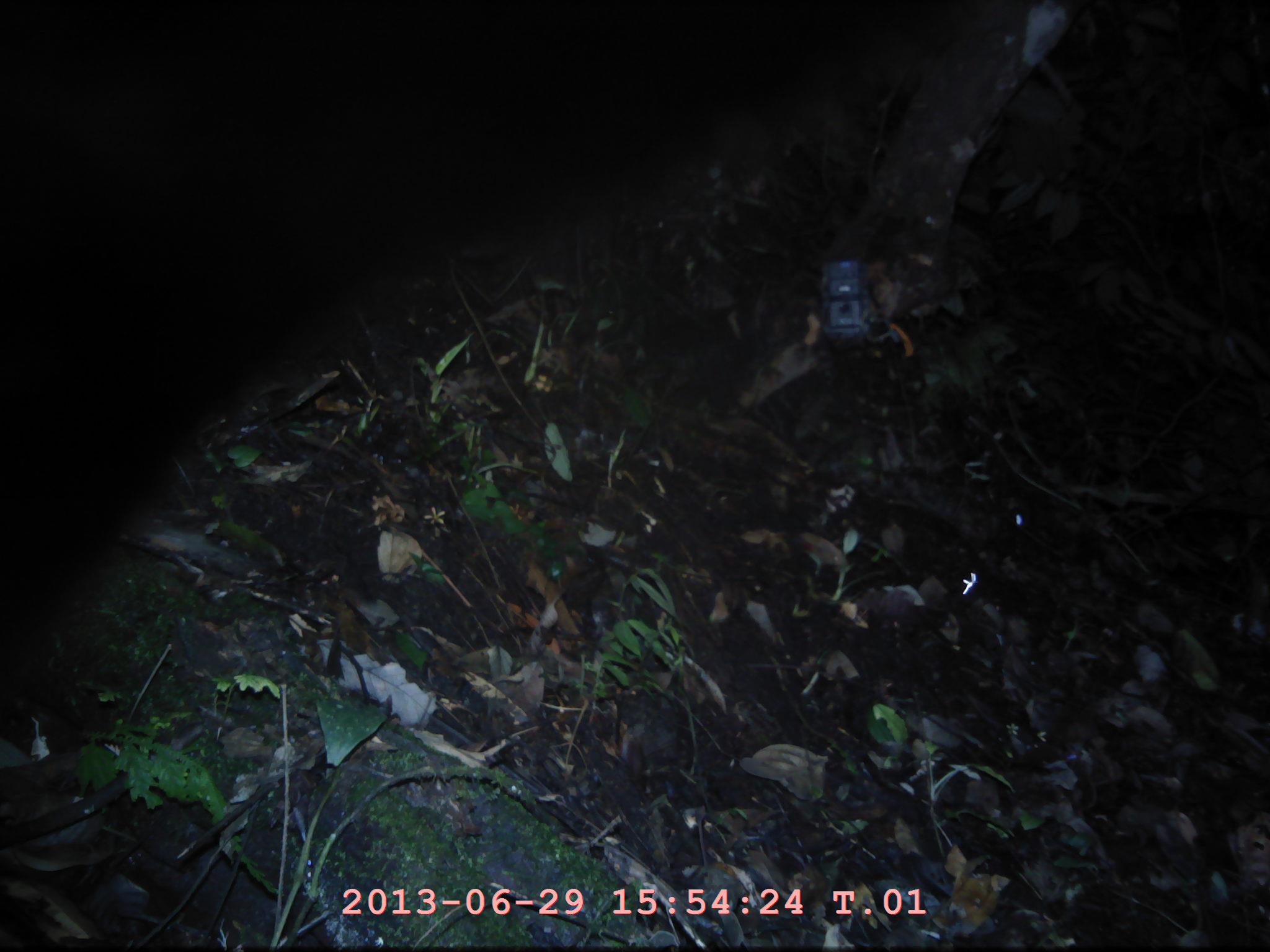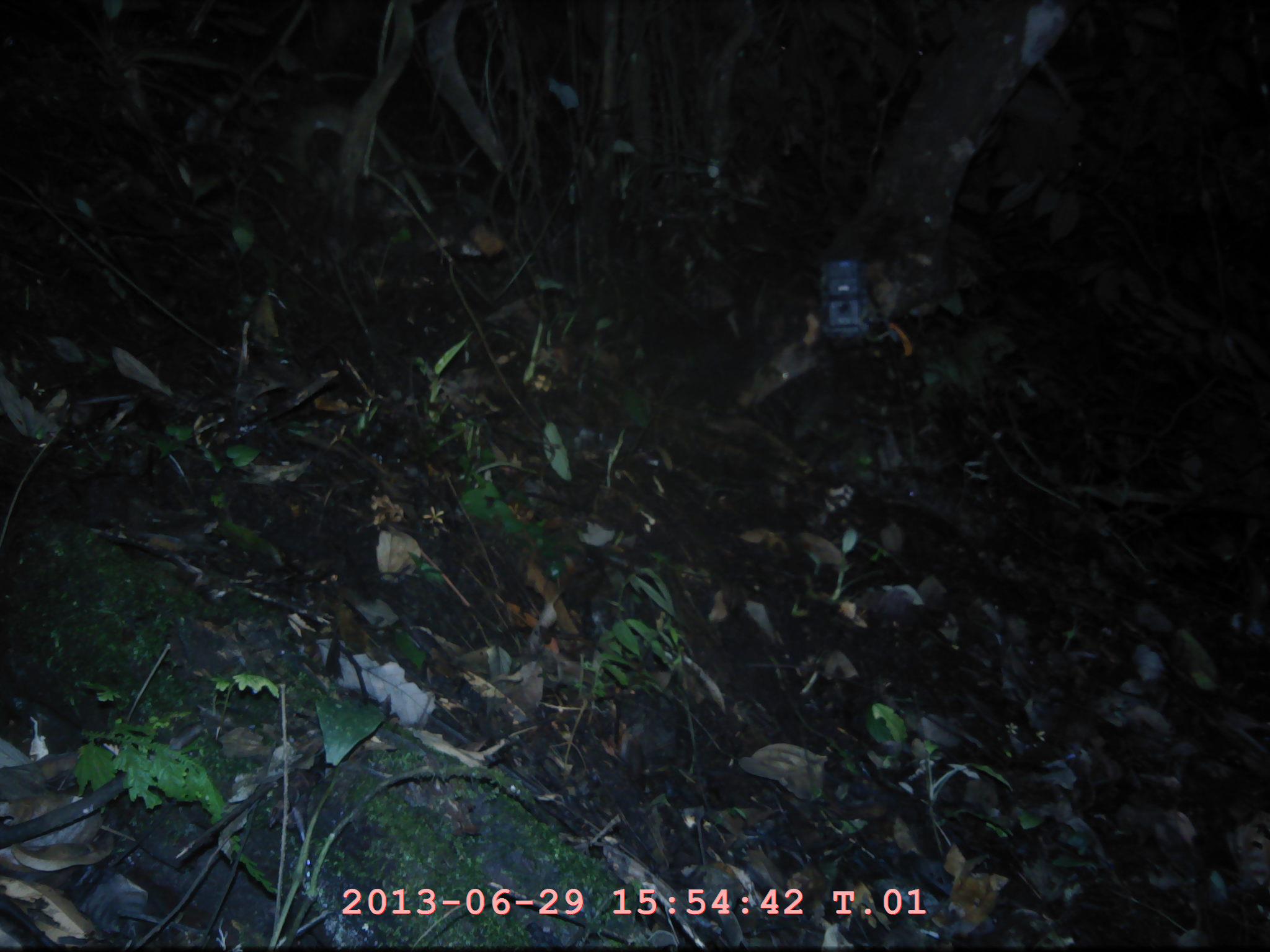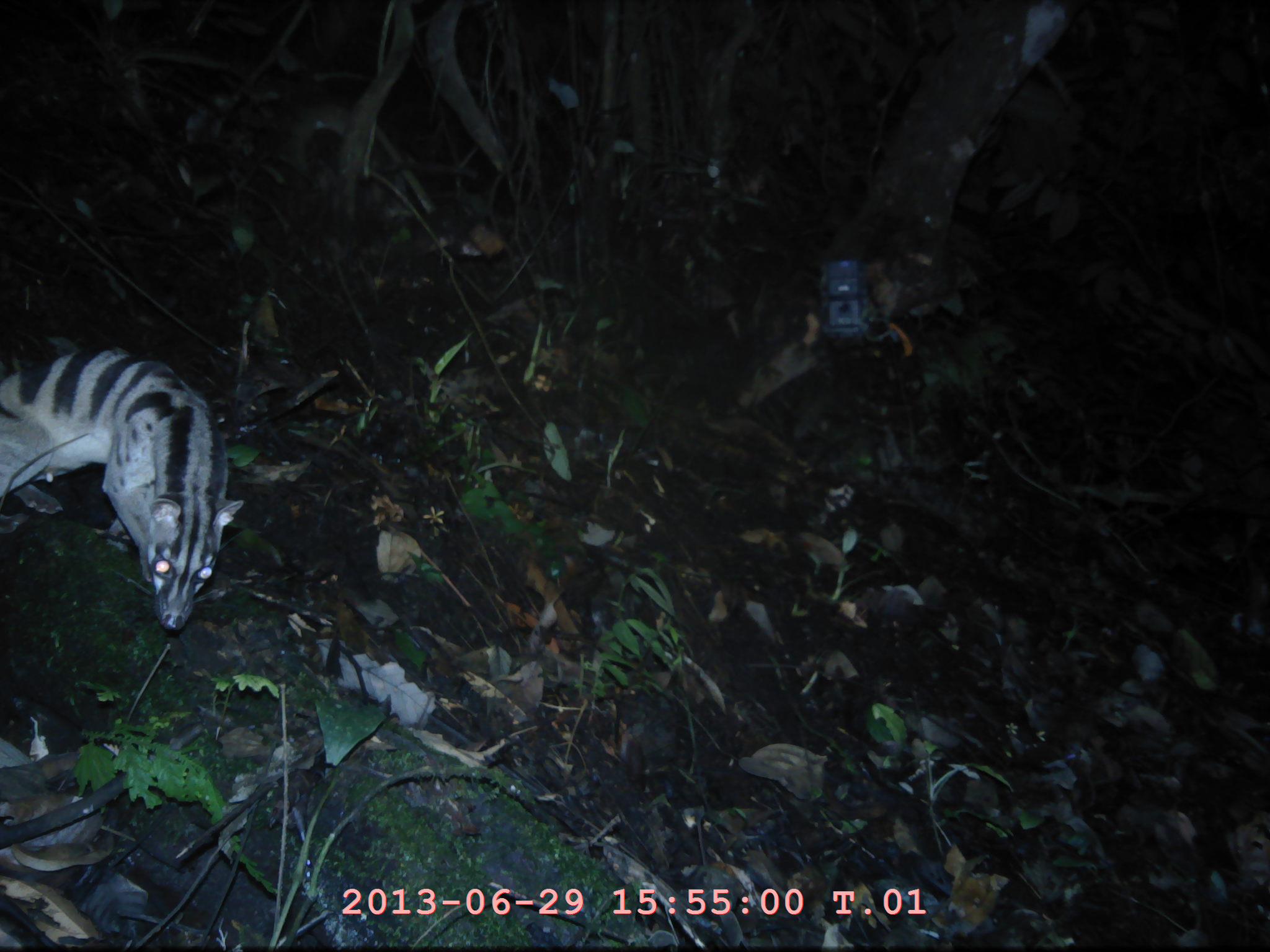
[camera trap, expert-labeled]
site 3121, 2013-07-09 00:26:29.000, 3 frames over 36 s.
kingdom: Animalia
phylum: Chordata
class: Mammalia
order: Carnivora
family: Viverridae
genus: Hemigalus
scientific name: Hemigalus derbyanus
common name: banded civet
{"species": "Hemigalus derbyanus (banded civet)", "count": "1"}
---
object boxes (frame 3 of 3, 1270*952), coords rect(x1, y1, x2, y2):
hemigalus derbyanus: rect(0, 342, 244, 632)